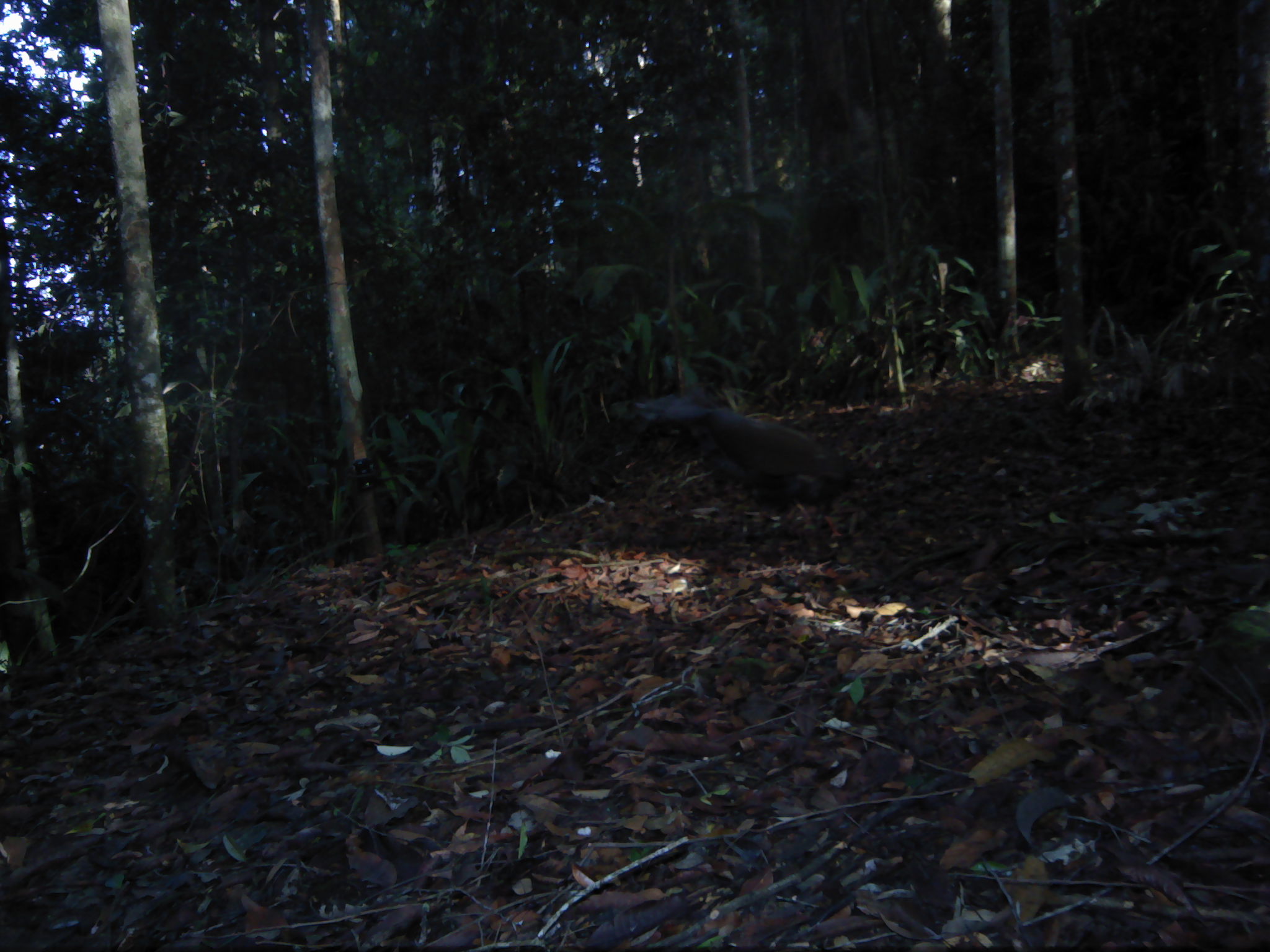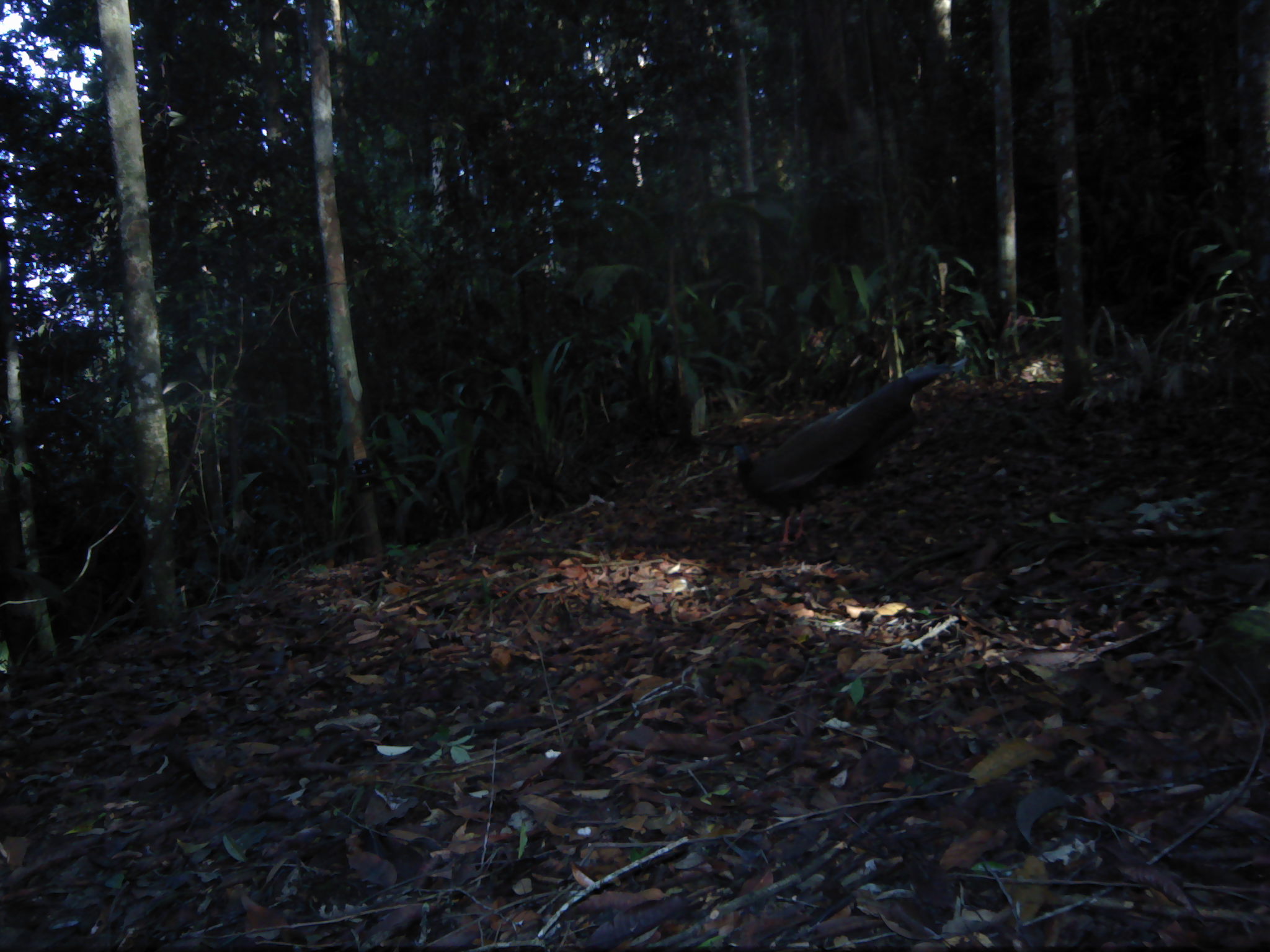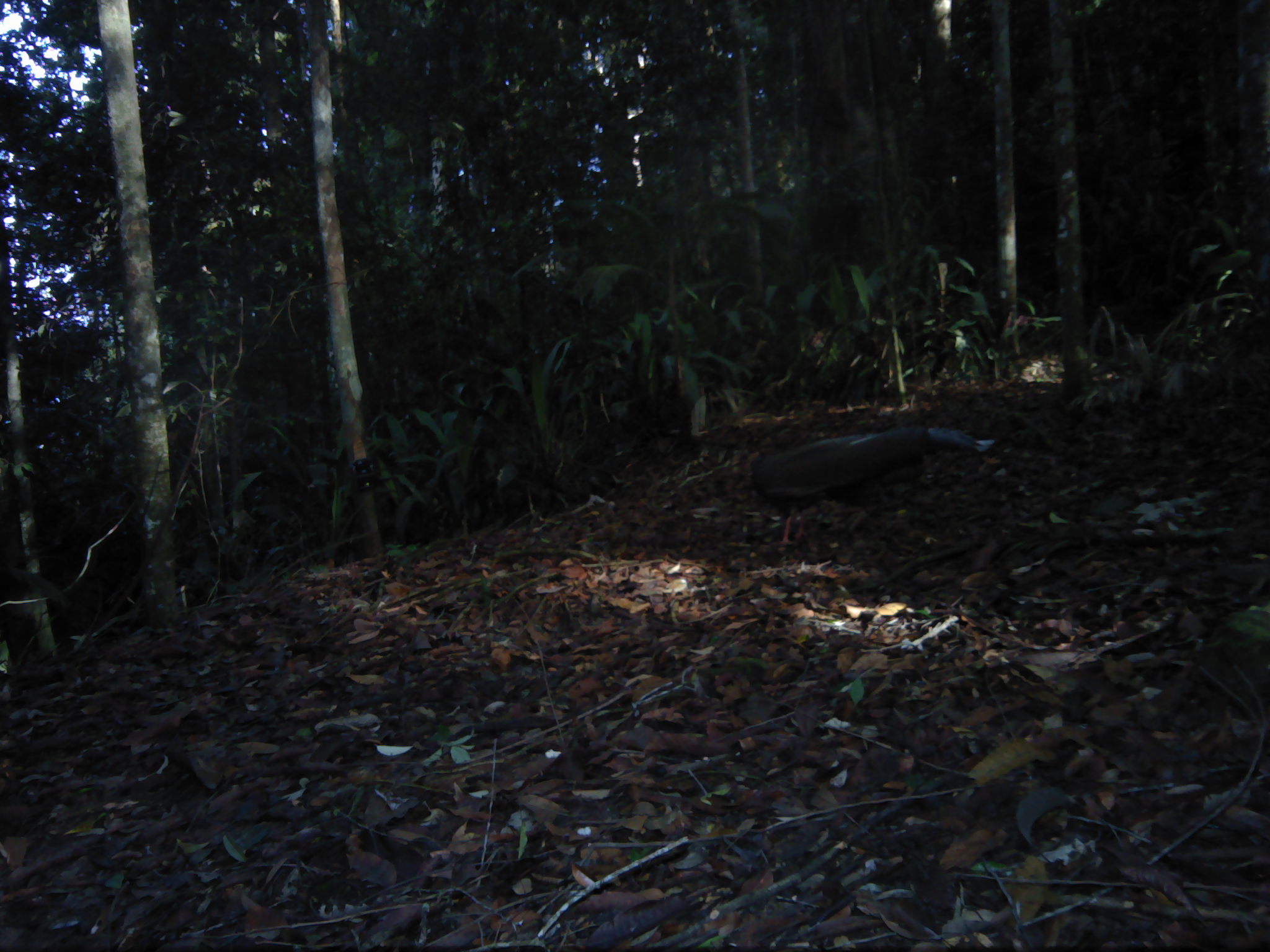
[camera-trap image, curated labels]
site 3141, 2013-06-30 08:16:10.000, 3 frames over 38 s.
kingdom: Animalia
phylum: Chordata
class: Aves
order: Galliformes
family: Phasianidae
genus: Argusianus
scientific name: Argusianus argus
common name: great argus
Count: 1.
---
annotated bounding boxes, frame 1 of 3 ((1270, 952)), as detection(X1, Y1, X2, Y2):
argusianus argus: detection(622, 387, 857, 511)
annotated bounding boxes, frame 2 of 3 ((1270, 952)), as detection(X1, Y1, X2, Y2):
argusianus argus: detection(729, 355, 969, 546)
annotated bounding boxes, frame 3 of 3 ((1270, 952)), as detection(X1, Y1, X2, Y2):
argusianus argus: detection(748, 425, 997, 545)